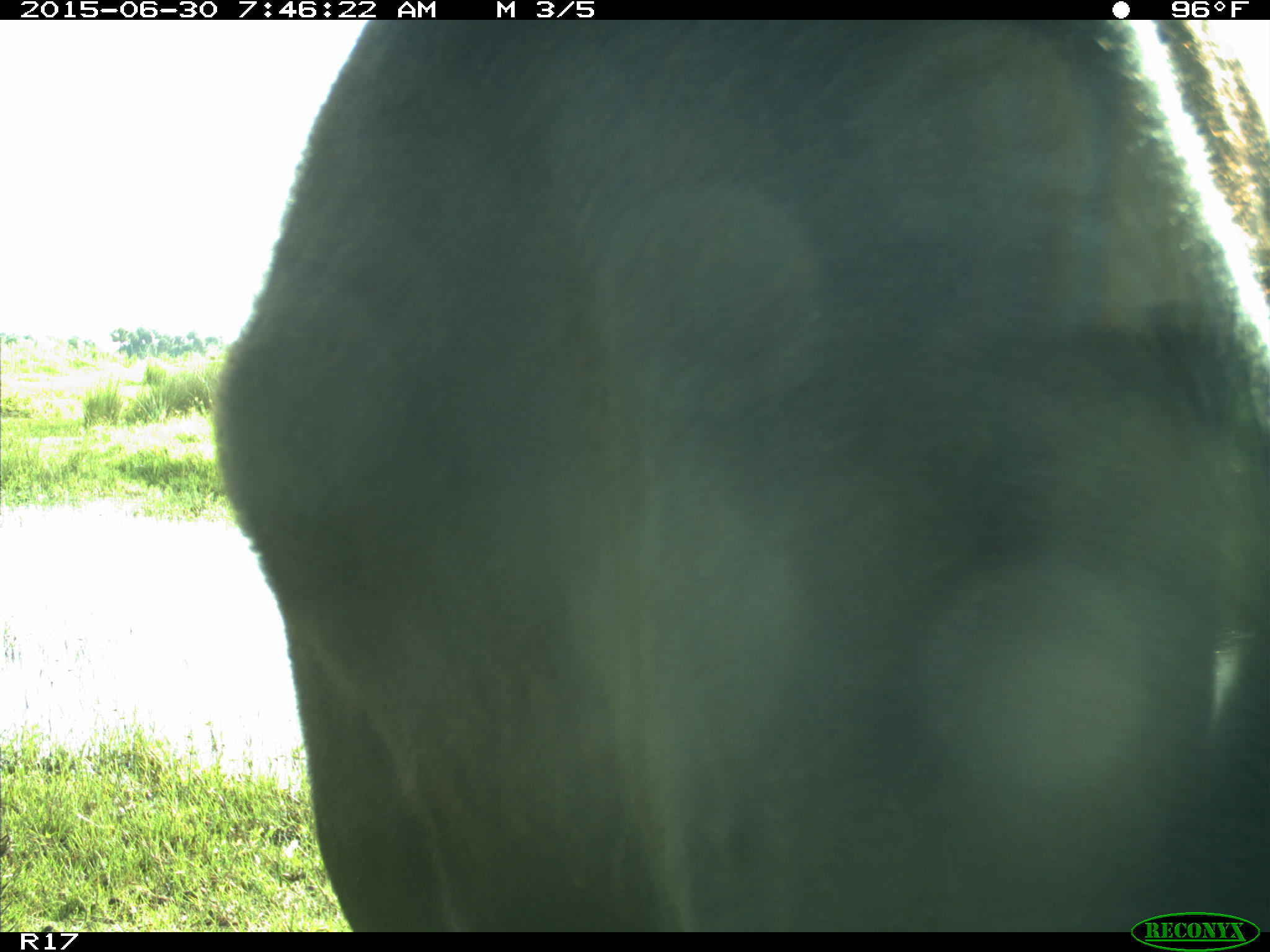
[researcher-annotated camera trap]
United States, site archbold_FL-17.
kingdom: Animalia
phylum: Chordata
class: Mammalia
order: Artiodactyla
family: Bovidae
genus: Bos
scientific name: Bos taurus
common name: domestic cow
Bos taurus (domestic cow).